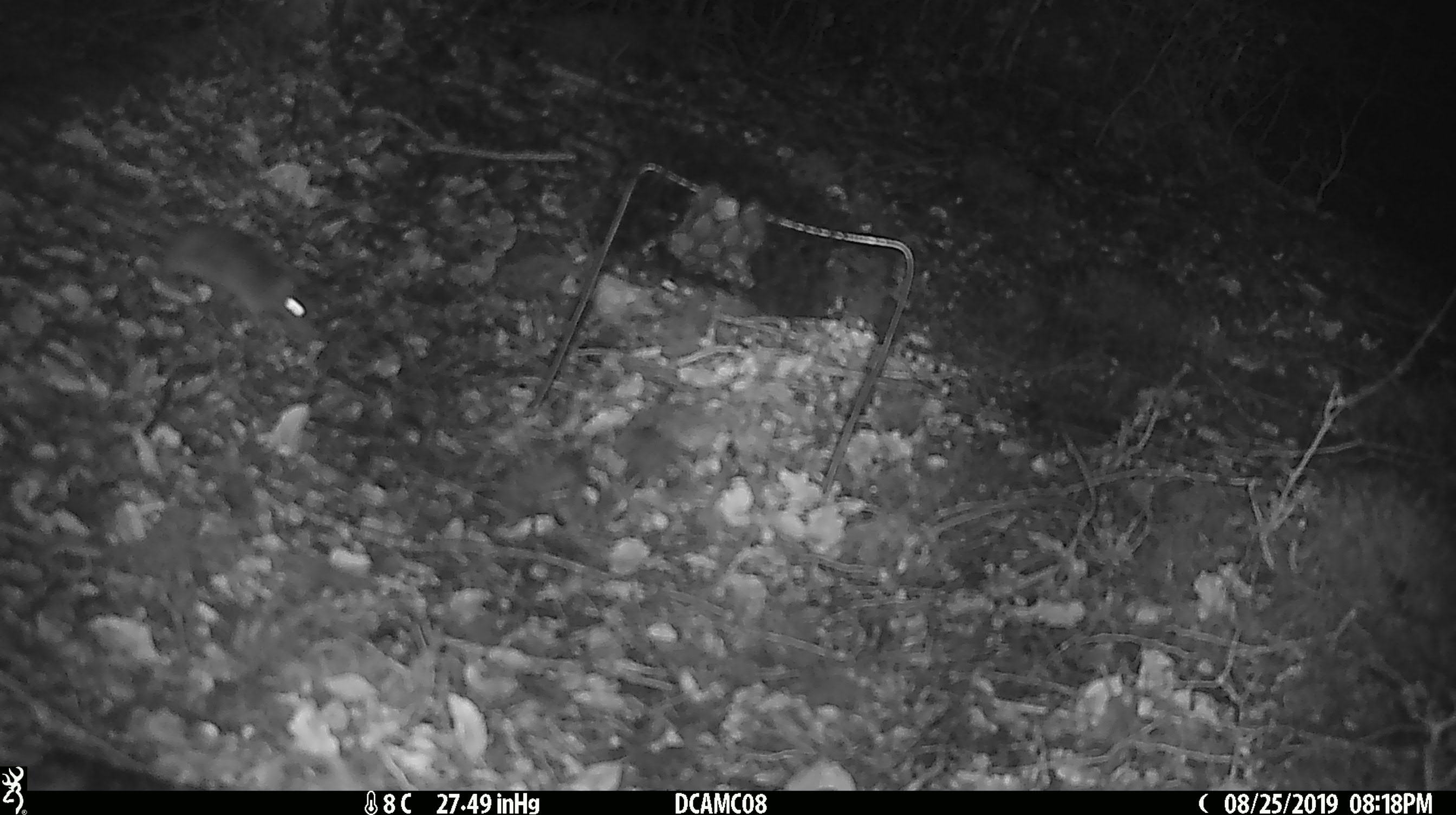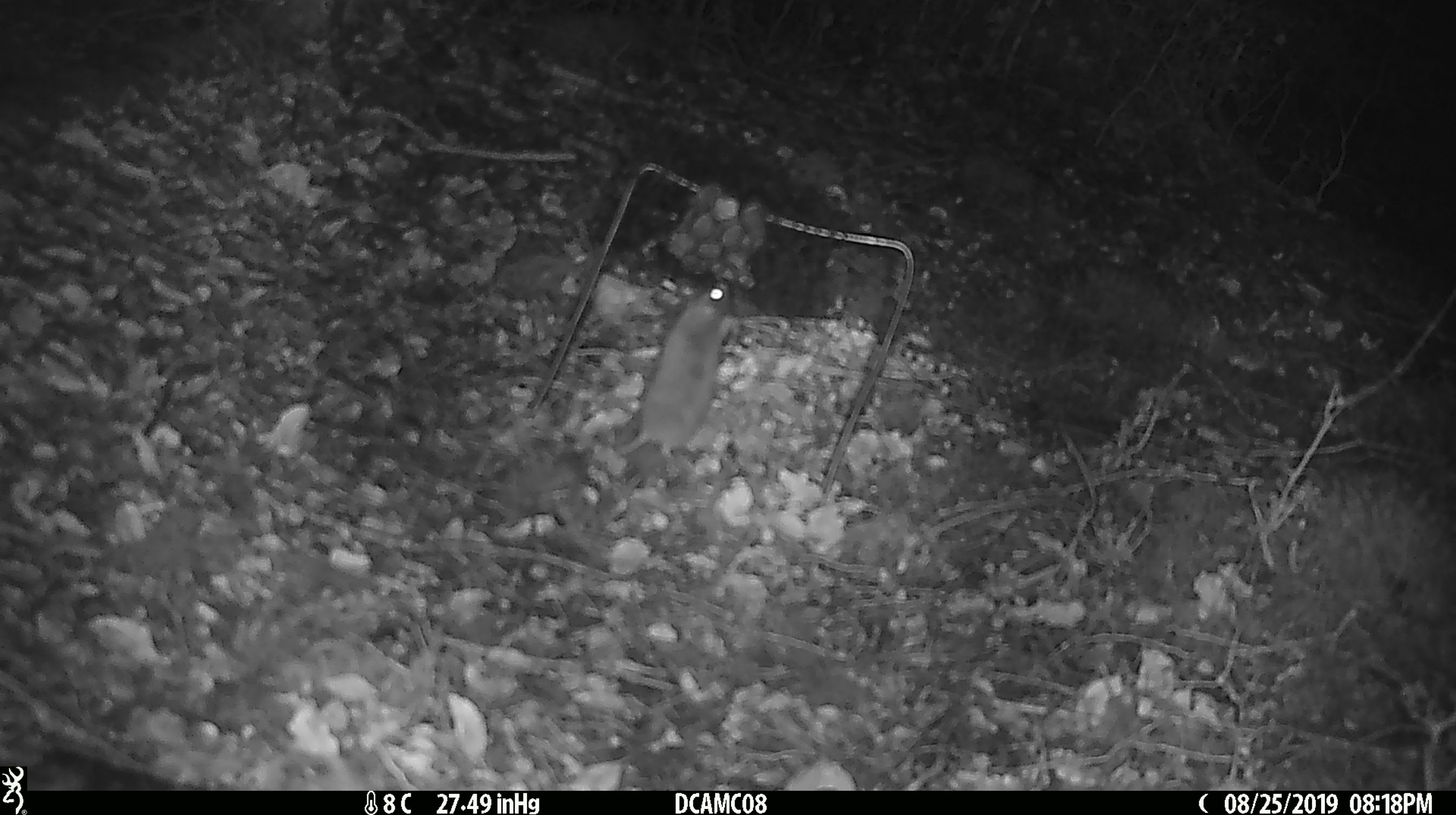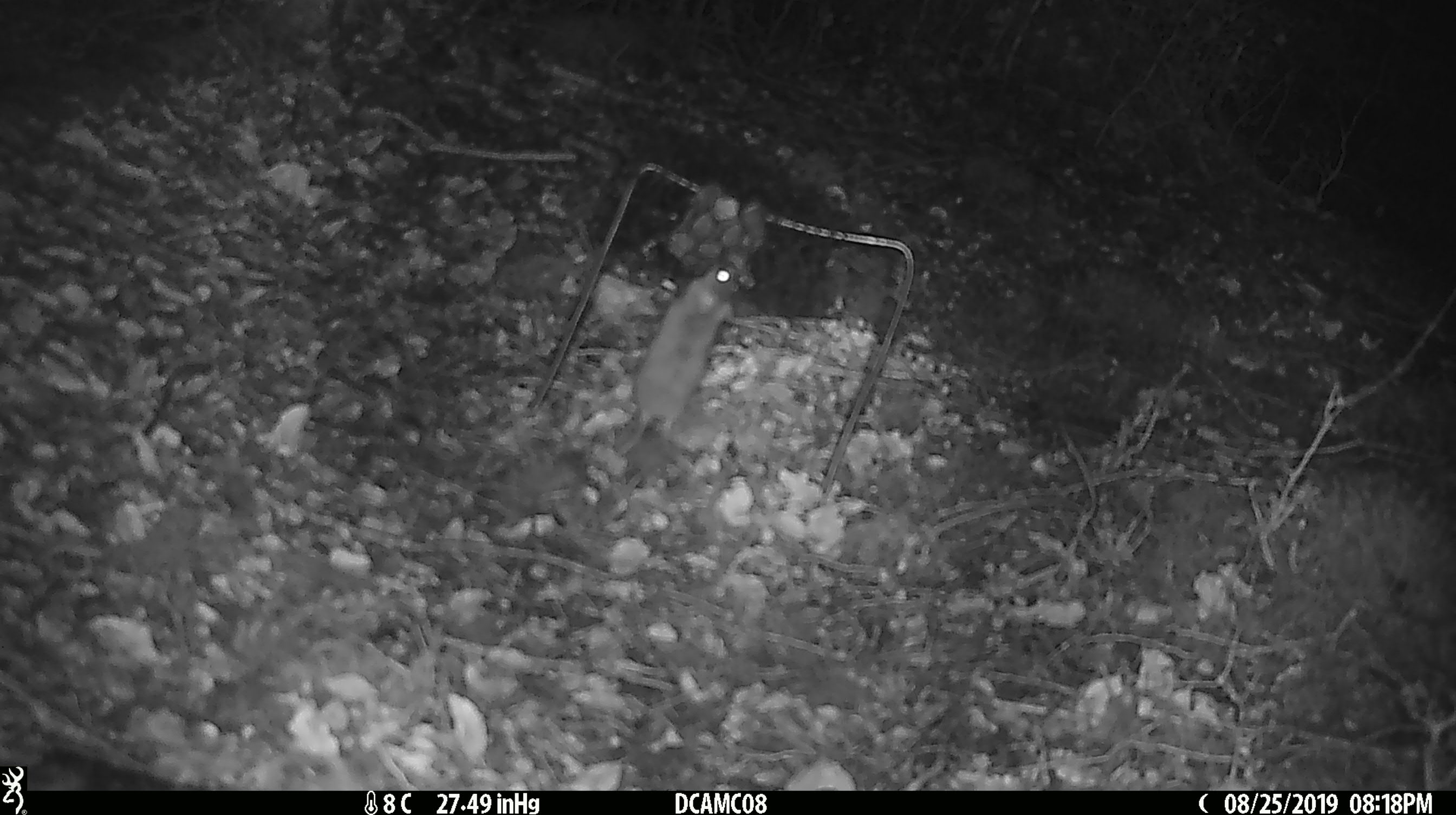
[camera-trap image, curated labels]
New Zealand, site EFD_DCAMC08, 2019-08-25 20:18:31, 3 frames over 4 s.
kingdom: Animalia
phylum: Chordata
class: Mammalia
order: Rodentia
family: Muridae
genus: Mus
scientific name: Mus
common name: mouse